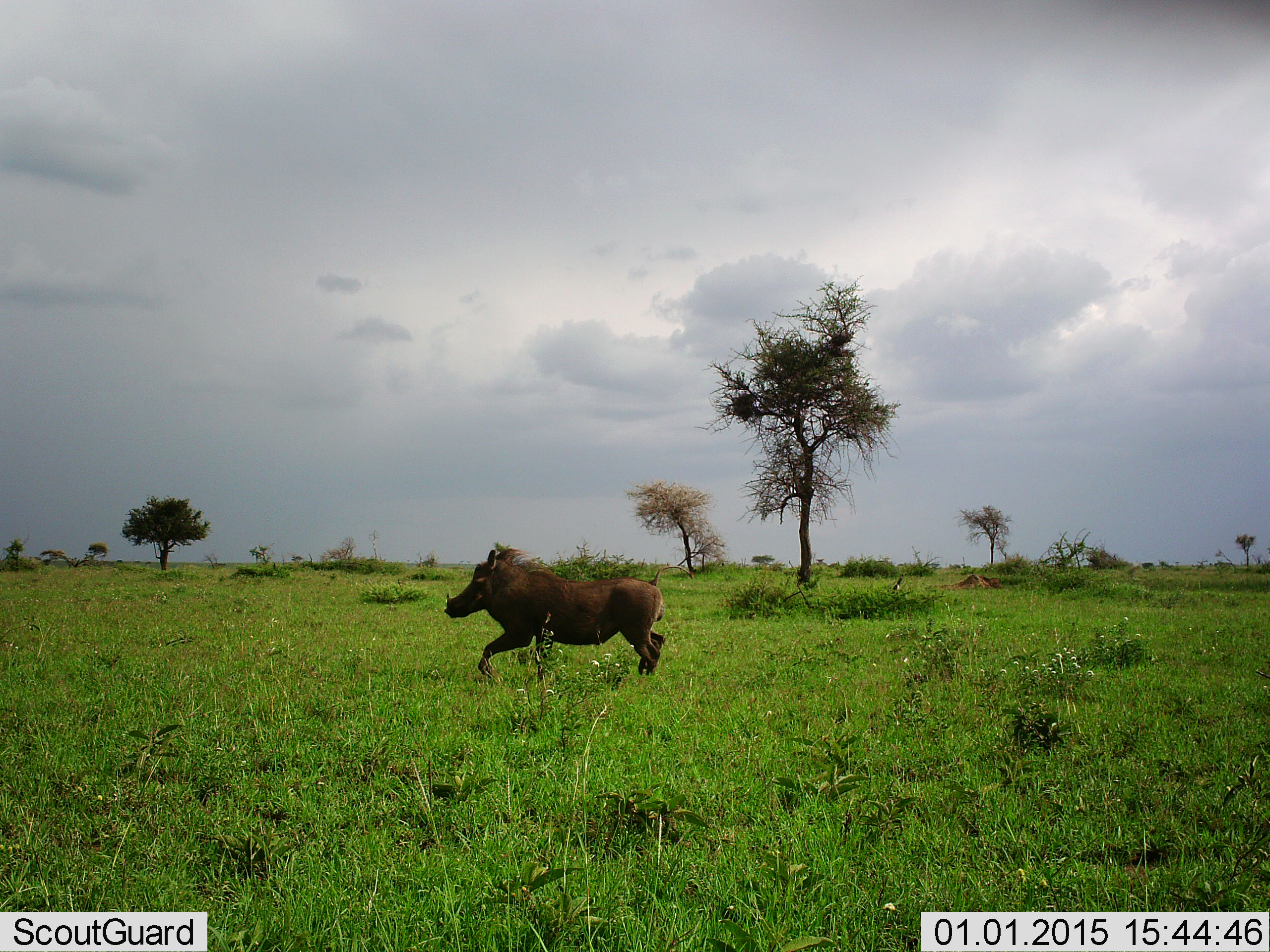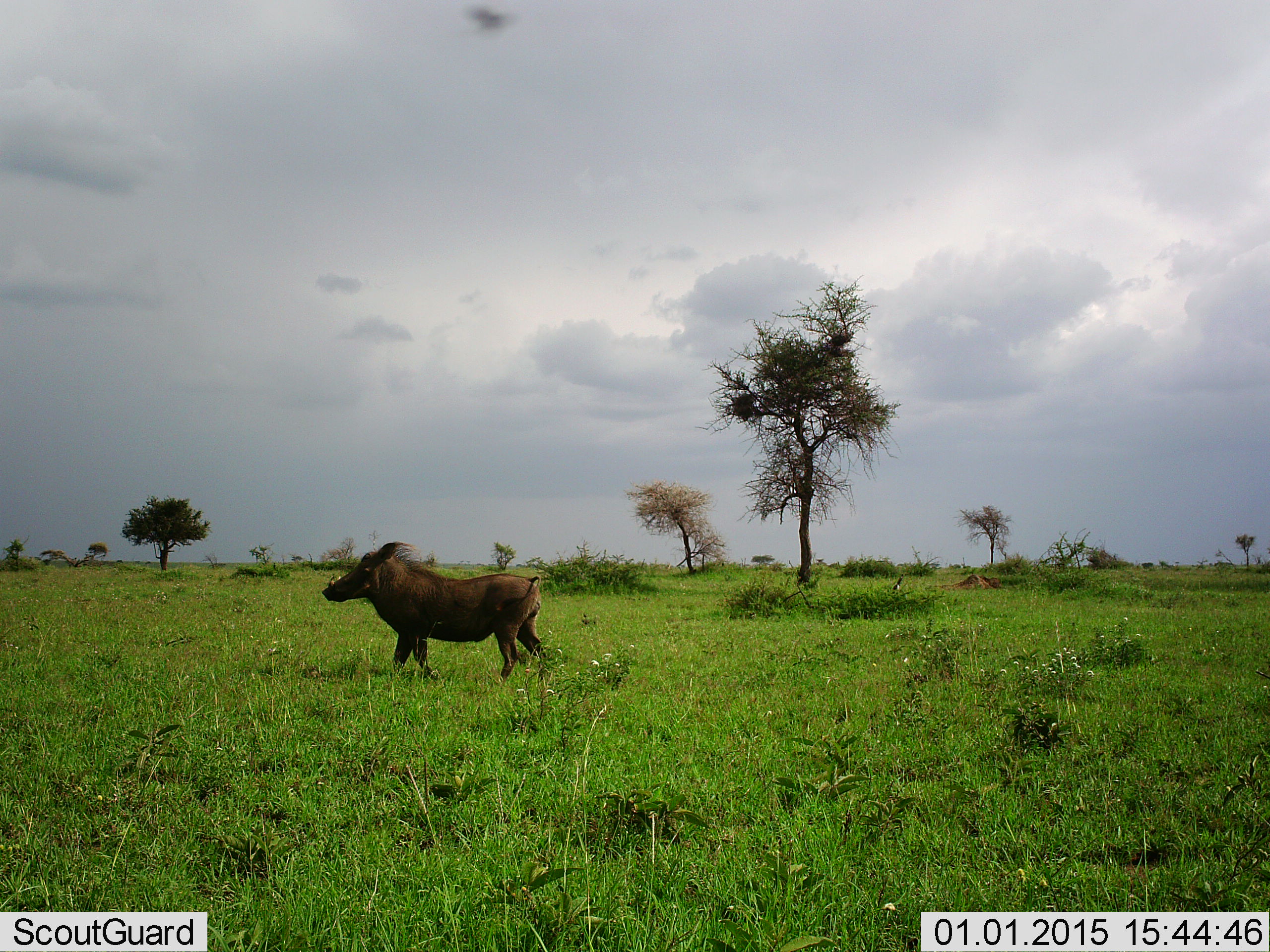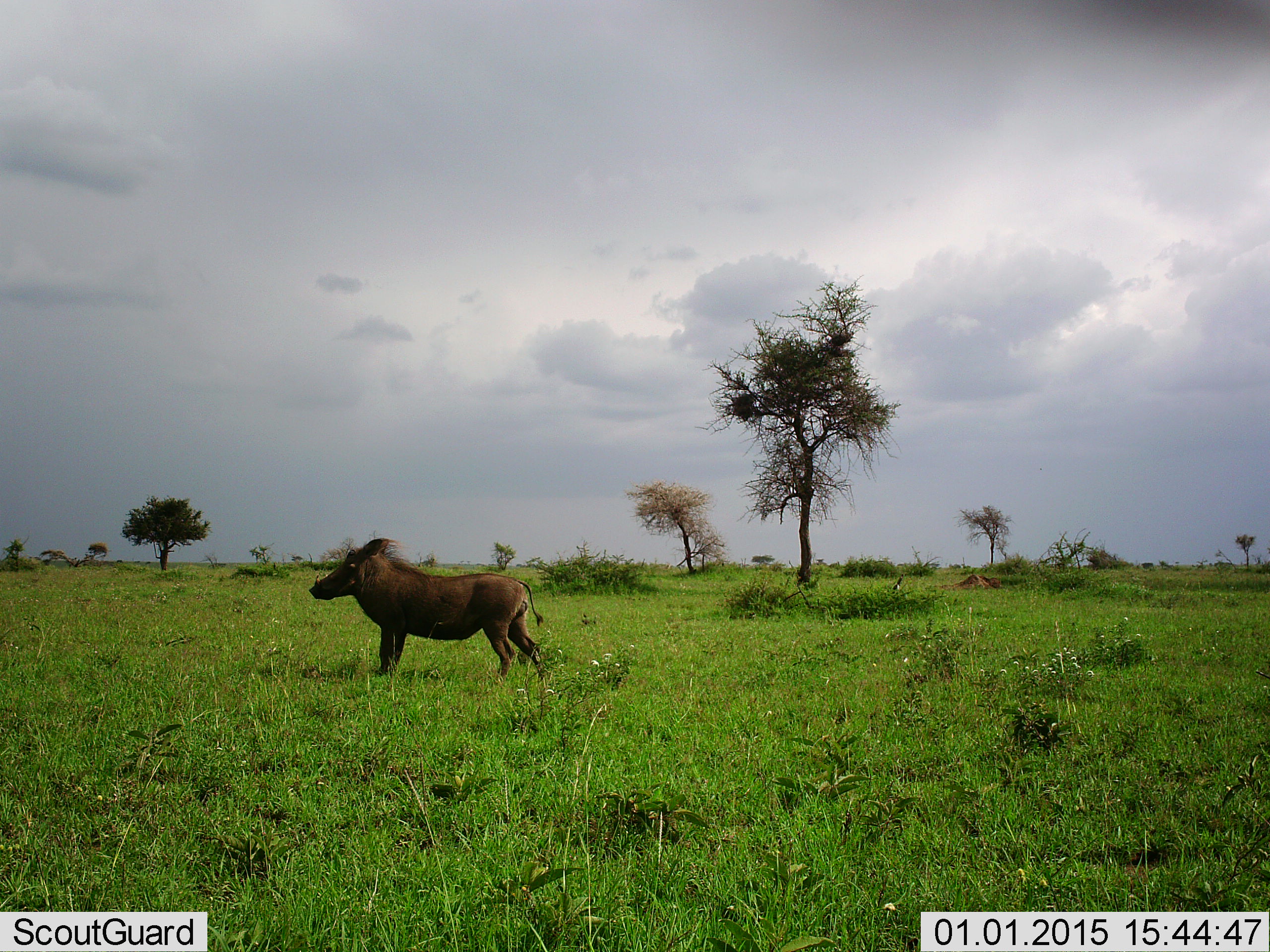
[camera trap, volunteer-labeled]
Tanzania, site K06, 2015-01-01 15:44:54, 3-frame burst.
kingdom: Animalia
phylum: Chordata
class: Mammalia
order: Artiodactyla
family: Suidae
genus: Phacochoerus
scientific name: Phacochoerus africanus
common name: warthog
Warthog (Phacochoerus africanus), count 1. Behavior (volunteer vote fractions): standing 18%, resting 0%, moving 82%, interacting 0%. Young present (vote fraction): 0%. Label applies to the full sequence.